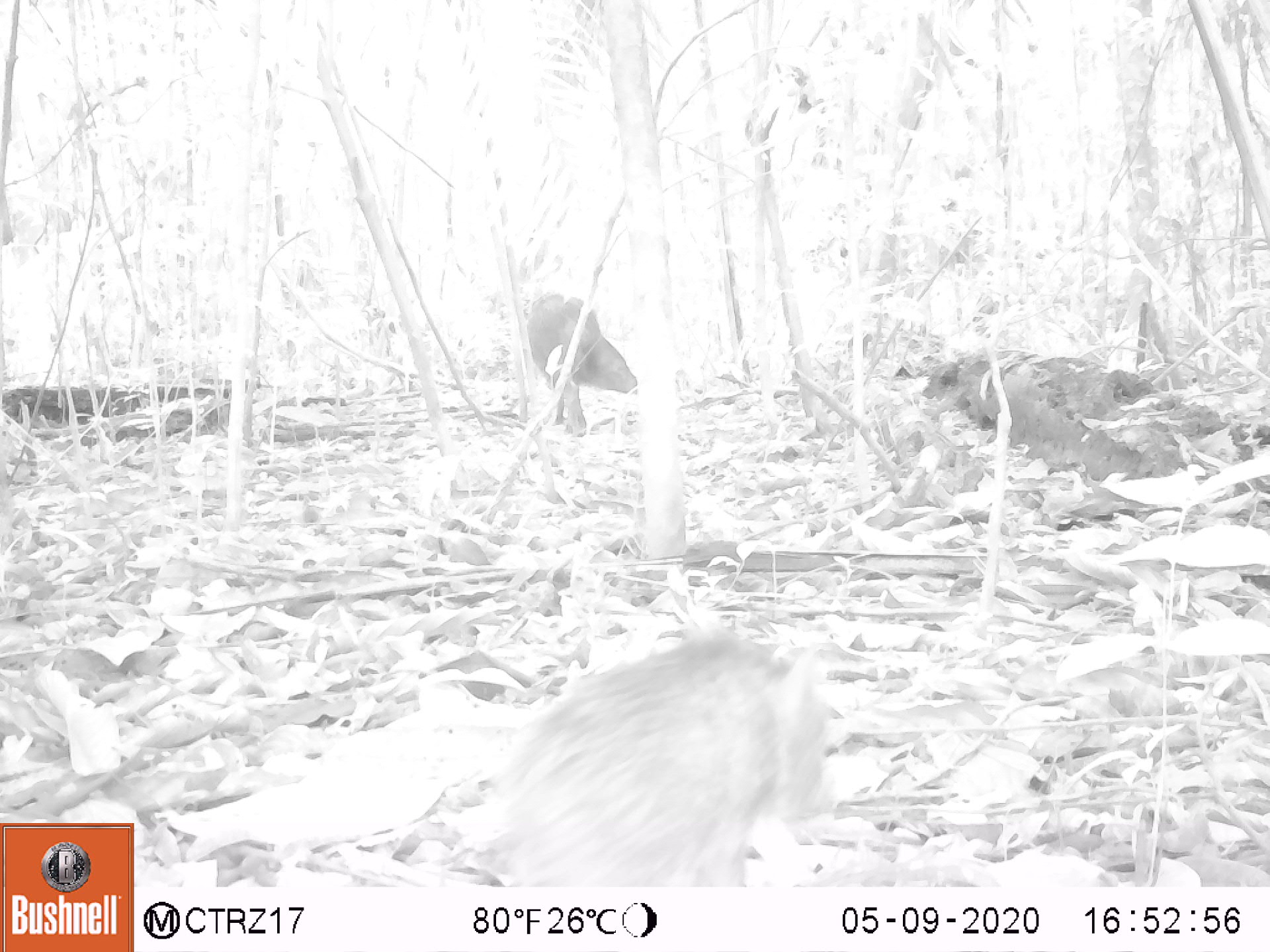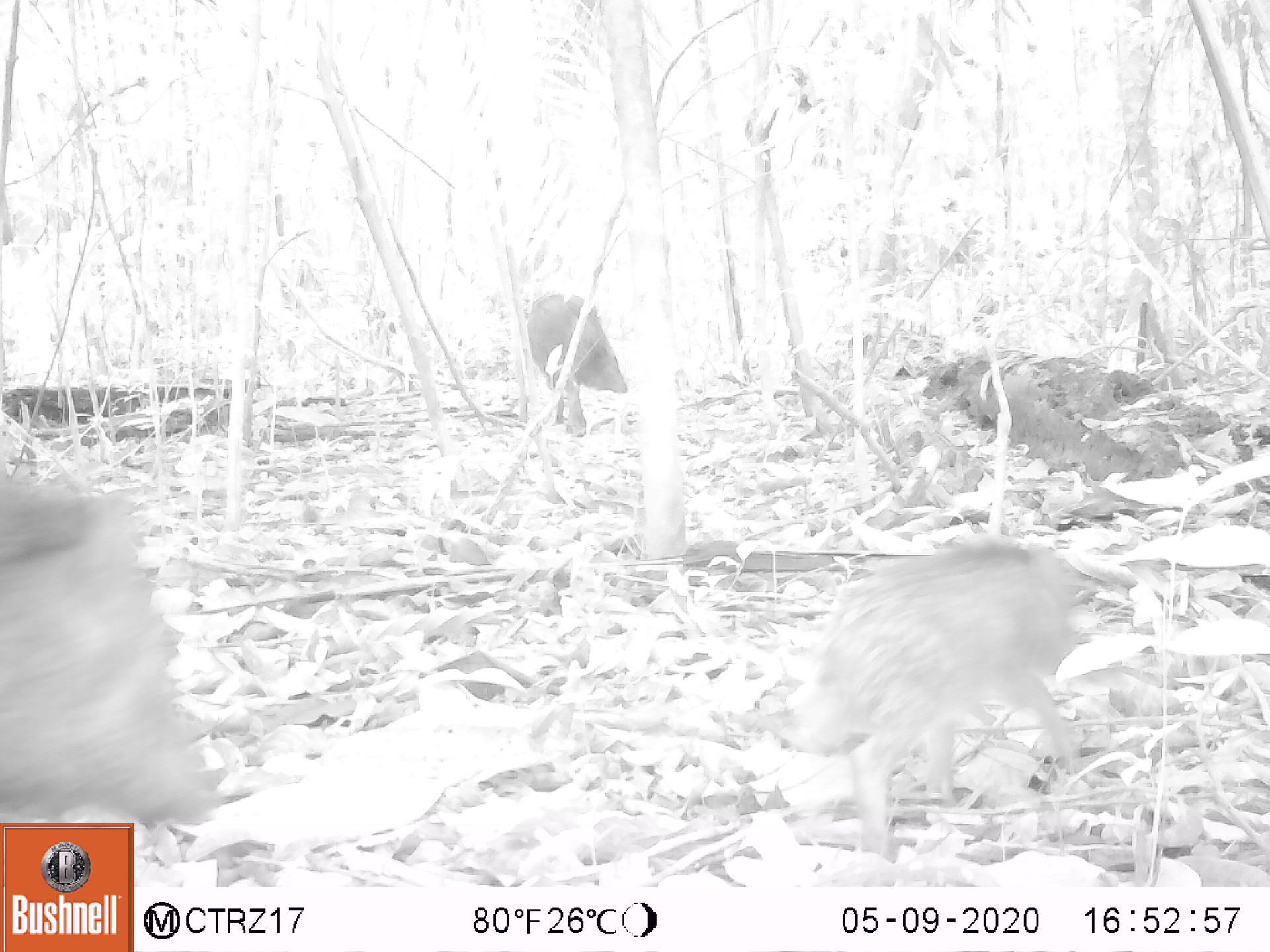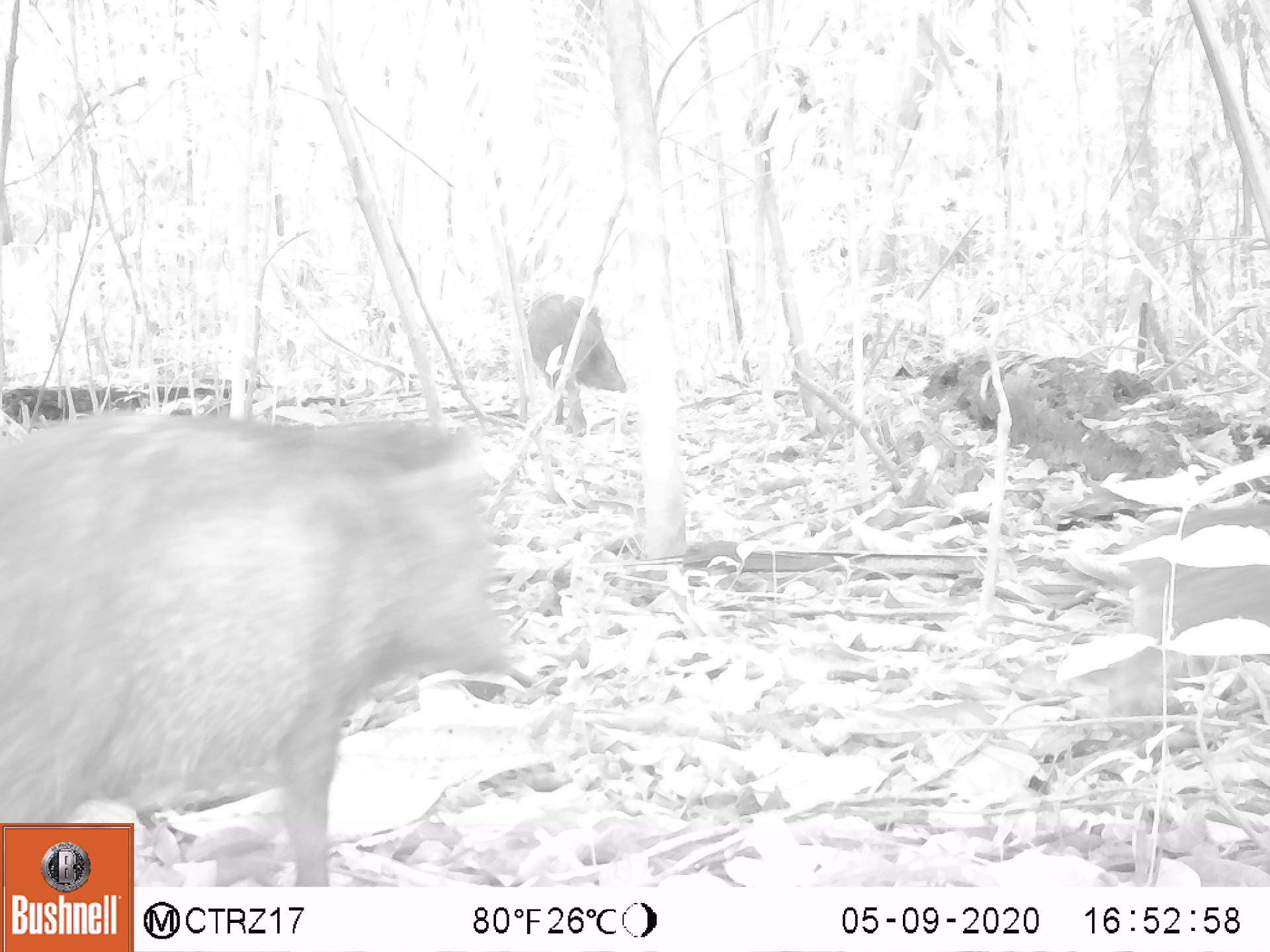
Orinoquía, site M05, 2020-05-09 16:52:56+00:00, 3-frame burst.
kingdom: Animalia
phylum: Chordata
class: Mammalia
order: Artiodactyla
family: Tayassuidae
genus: Pecari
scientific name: Pecari tajacu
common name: collared peccary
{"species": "collared peccary (Pecari tajacu)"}